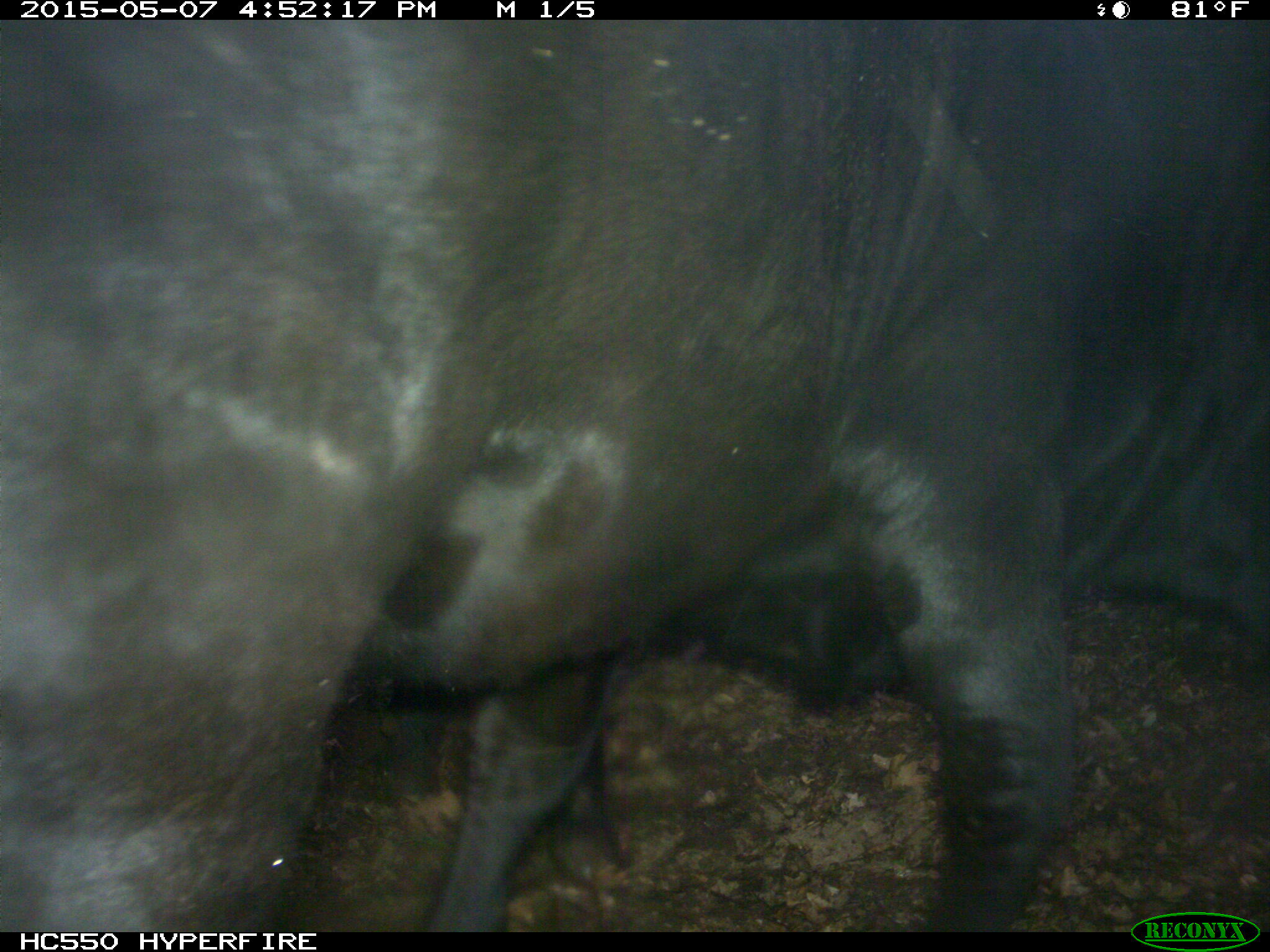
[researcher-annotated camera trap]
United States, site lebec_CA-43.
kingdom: Animalia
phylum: Chordata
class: Mammalia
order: Artiodactyla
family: Bovidae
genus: Bos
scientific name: Bos taurus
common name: domestic cow